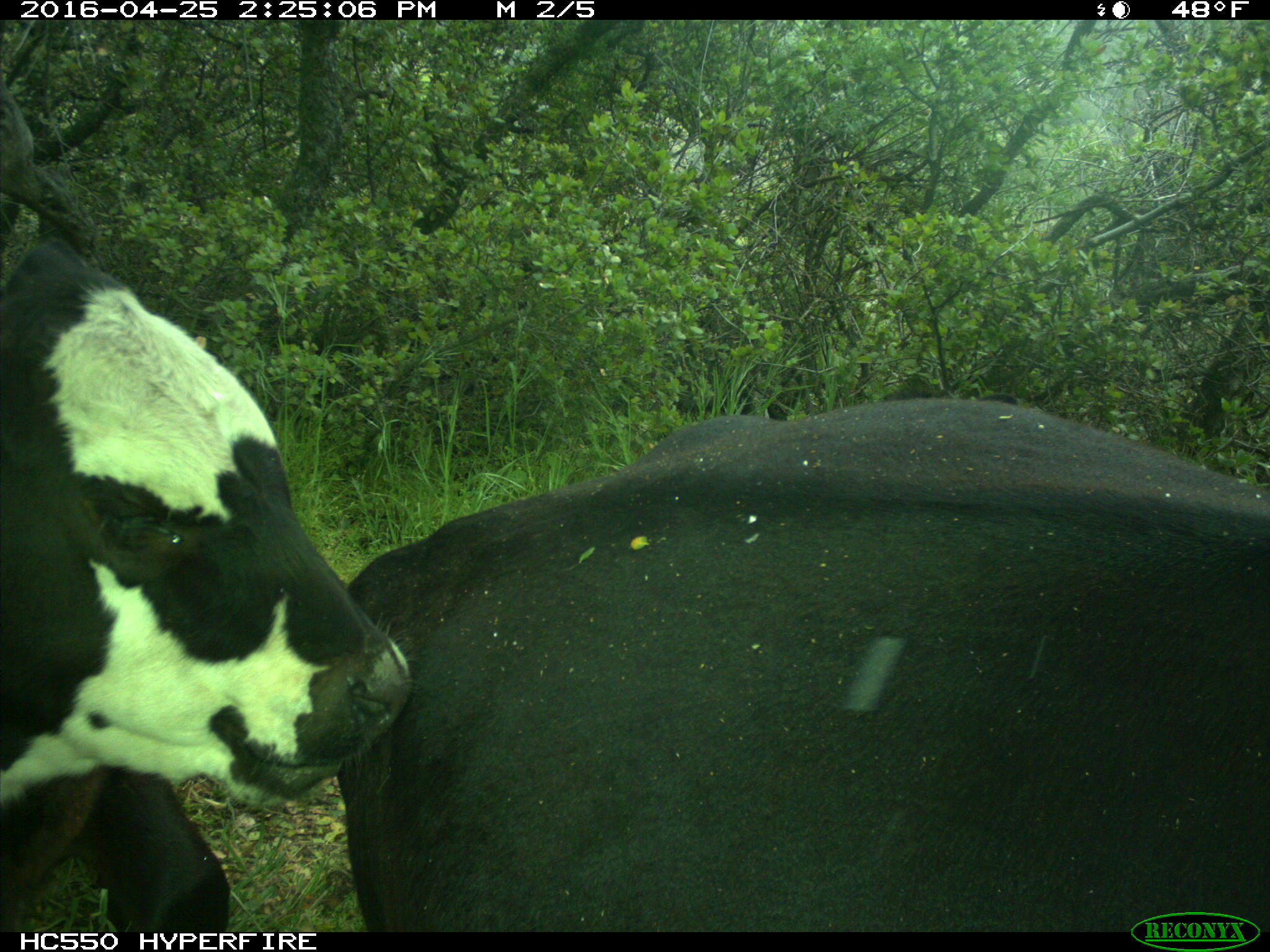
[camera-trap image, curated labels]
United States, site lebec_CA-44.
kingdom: Animalia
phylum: Chordata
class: Mammalia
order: Artiodactyla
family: Bovidae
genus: Bos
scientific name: Bos taurus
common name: domestic cow